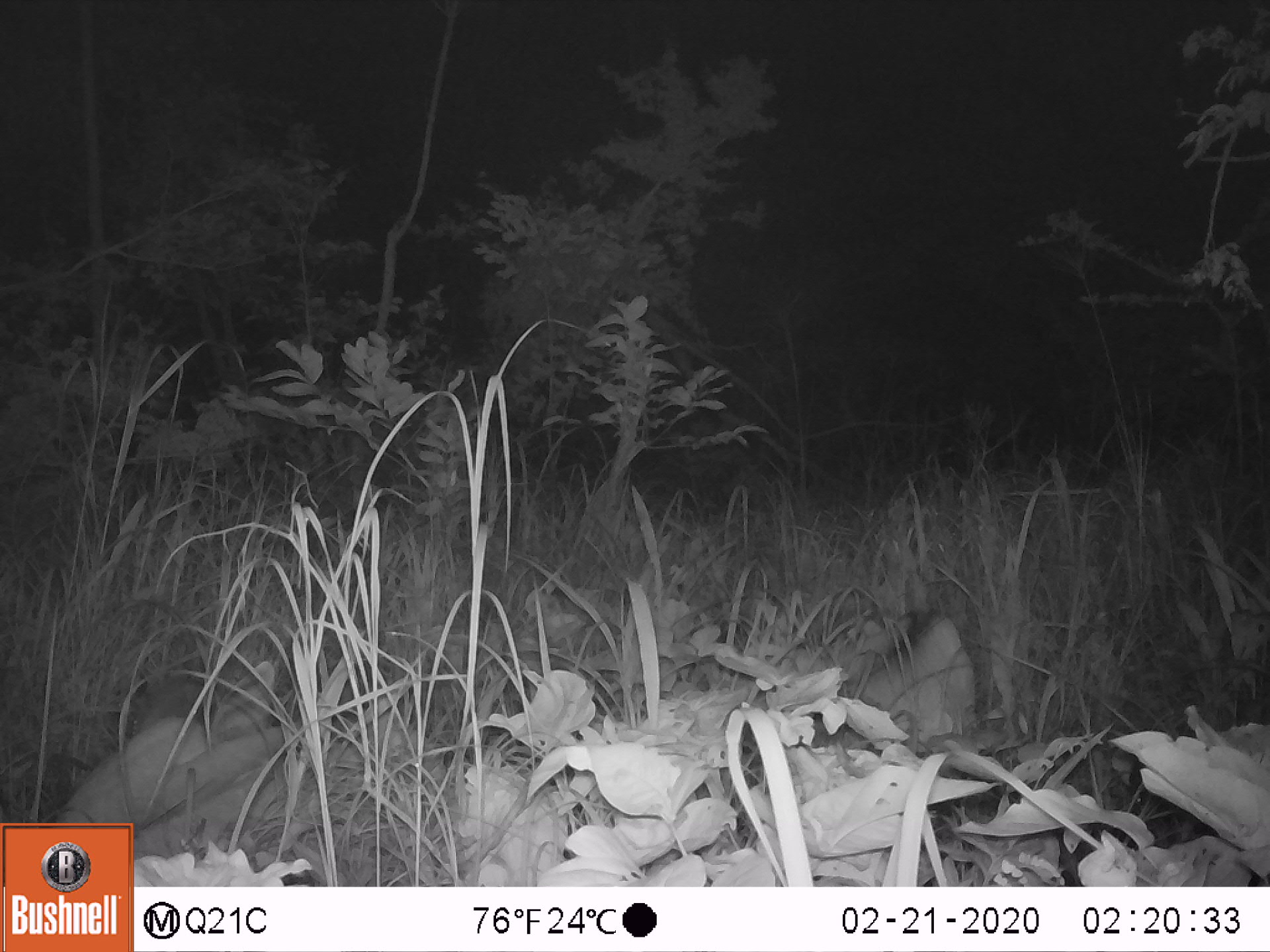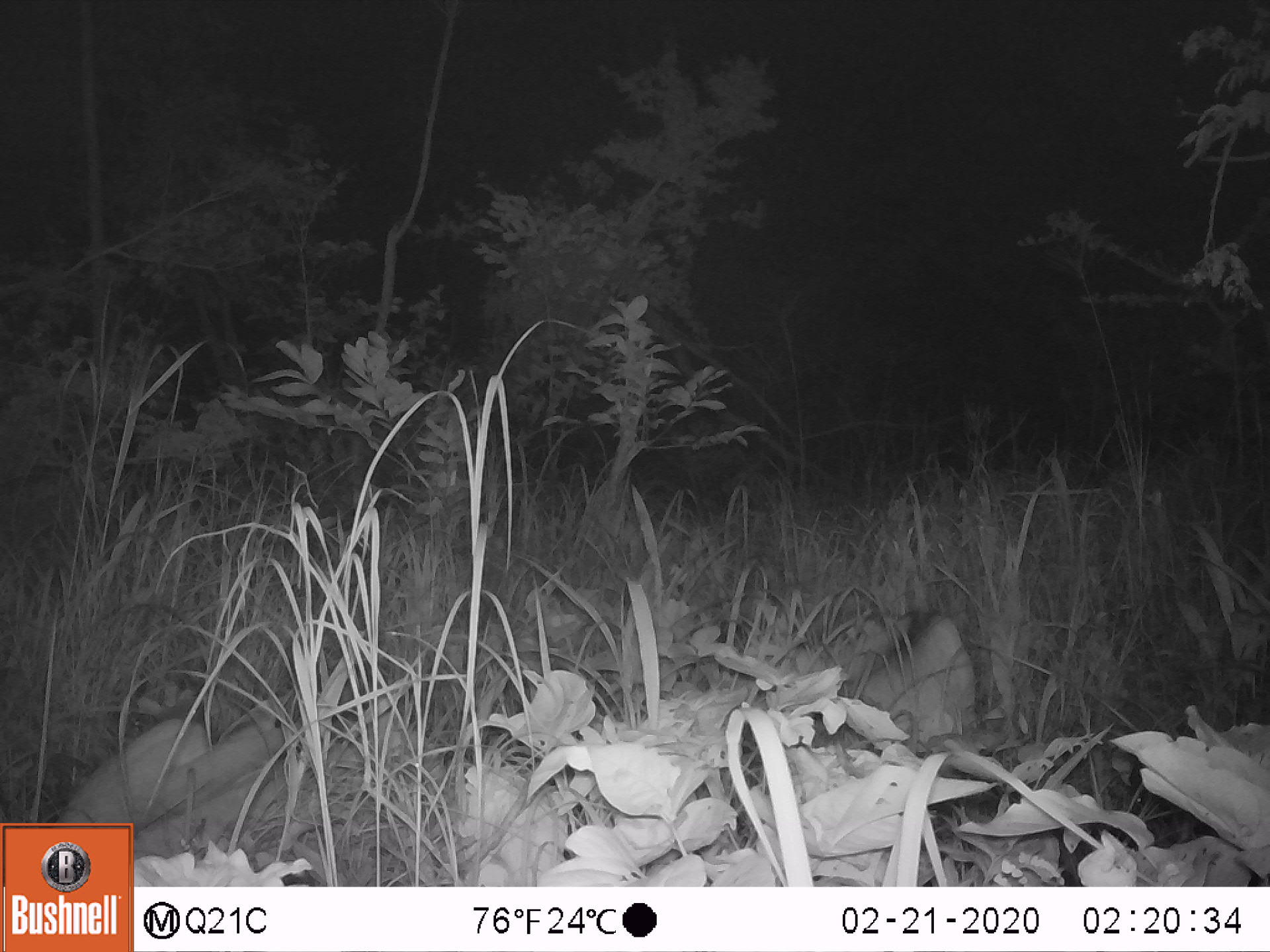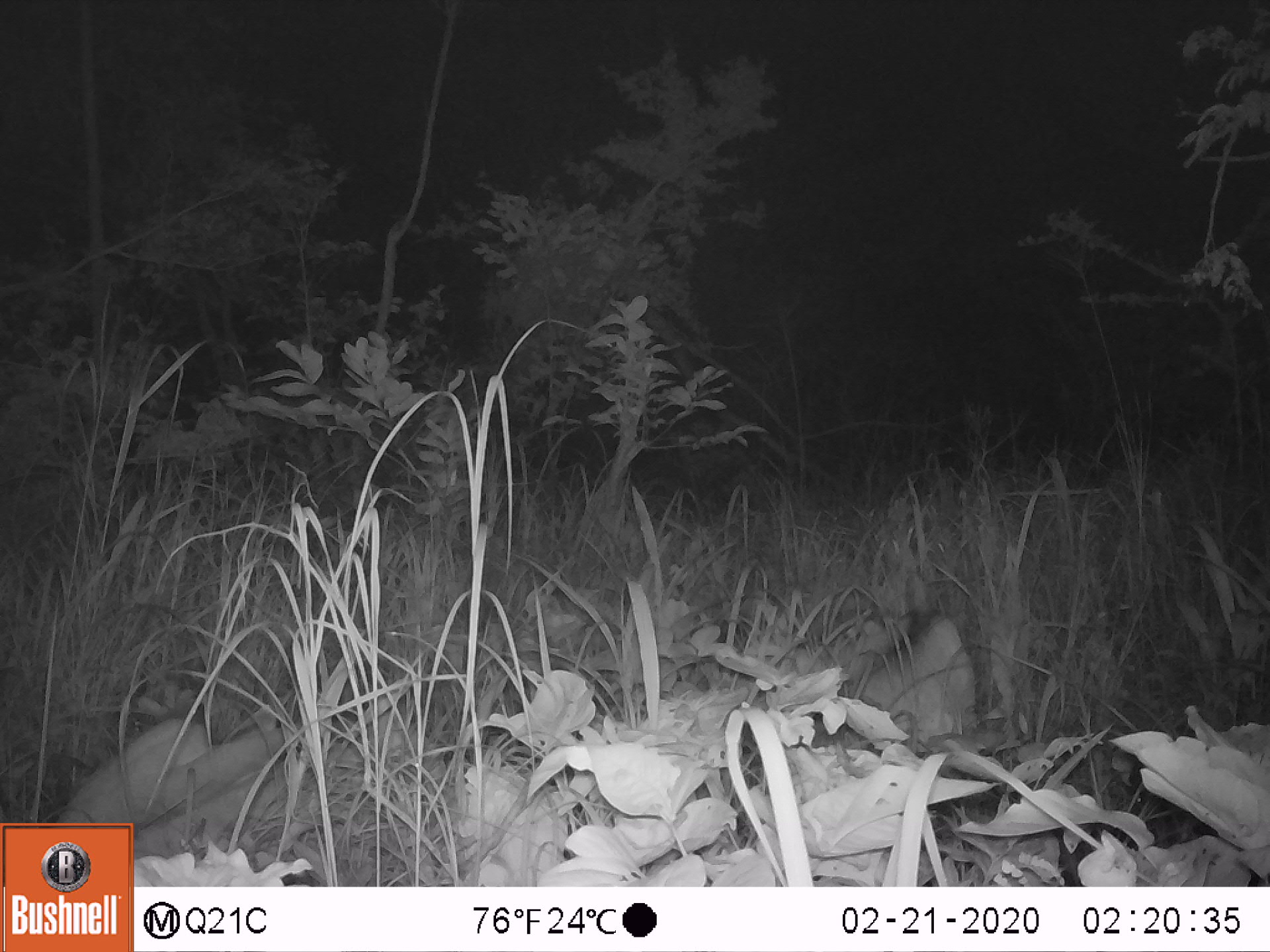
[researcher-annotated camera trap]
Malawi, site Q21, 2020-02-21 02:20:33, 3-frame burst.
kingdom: Animalia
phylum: Chordata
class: Mammalia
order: Artiodactyla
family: Bovidae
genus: Tragelaphus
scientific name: Tragelaphus strepsiceros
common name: greater kudu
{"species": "greater kudu (Tragelaphus strepsiceros)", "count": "1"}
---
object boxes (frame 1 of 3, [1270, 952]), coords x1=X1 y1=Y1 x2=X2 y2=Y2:
greater kudu: x1=61 y1=649 x2=379 y2=821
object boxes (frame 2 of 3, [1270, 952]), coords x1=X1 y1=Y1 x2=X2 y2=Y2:
greater kudu: x1=56 y1=715 x2=354 y2=818; x1=833 y1=610 x2=985 y2=748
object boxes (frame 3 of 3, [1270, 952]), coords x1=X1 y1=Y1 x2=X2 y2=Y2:
greater kudu: x1=58 y1=711 x2=311 y2=819; x1=818 y1=603 x2=973 y2=759